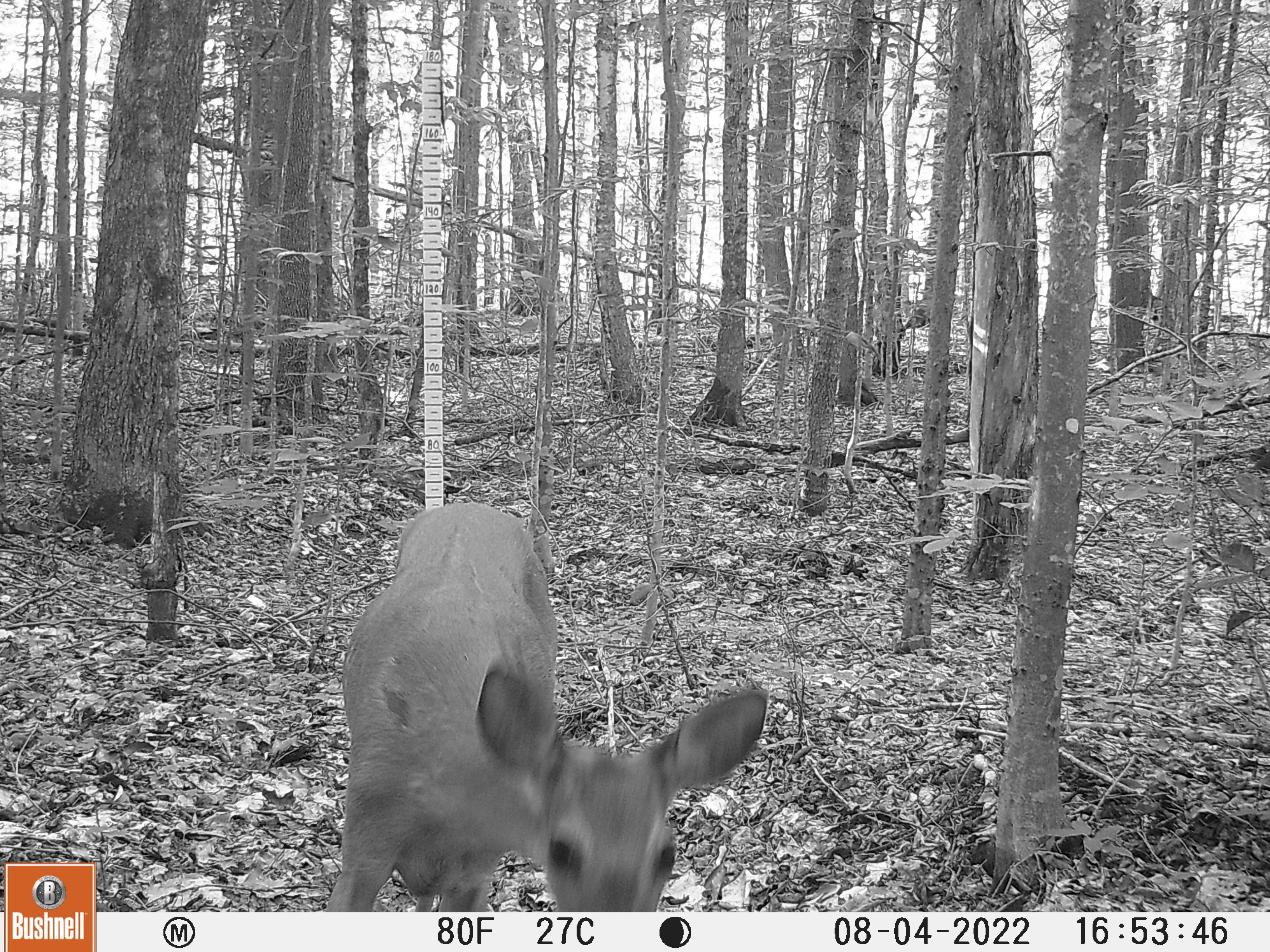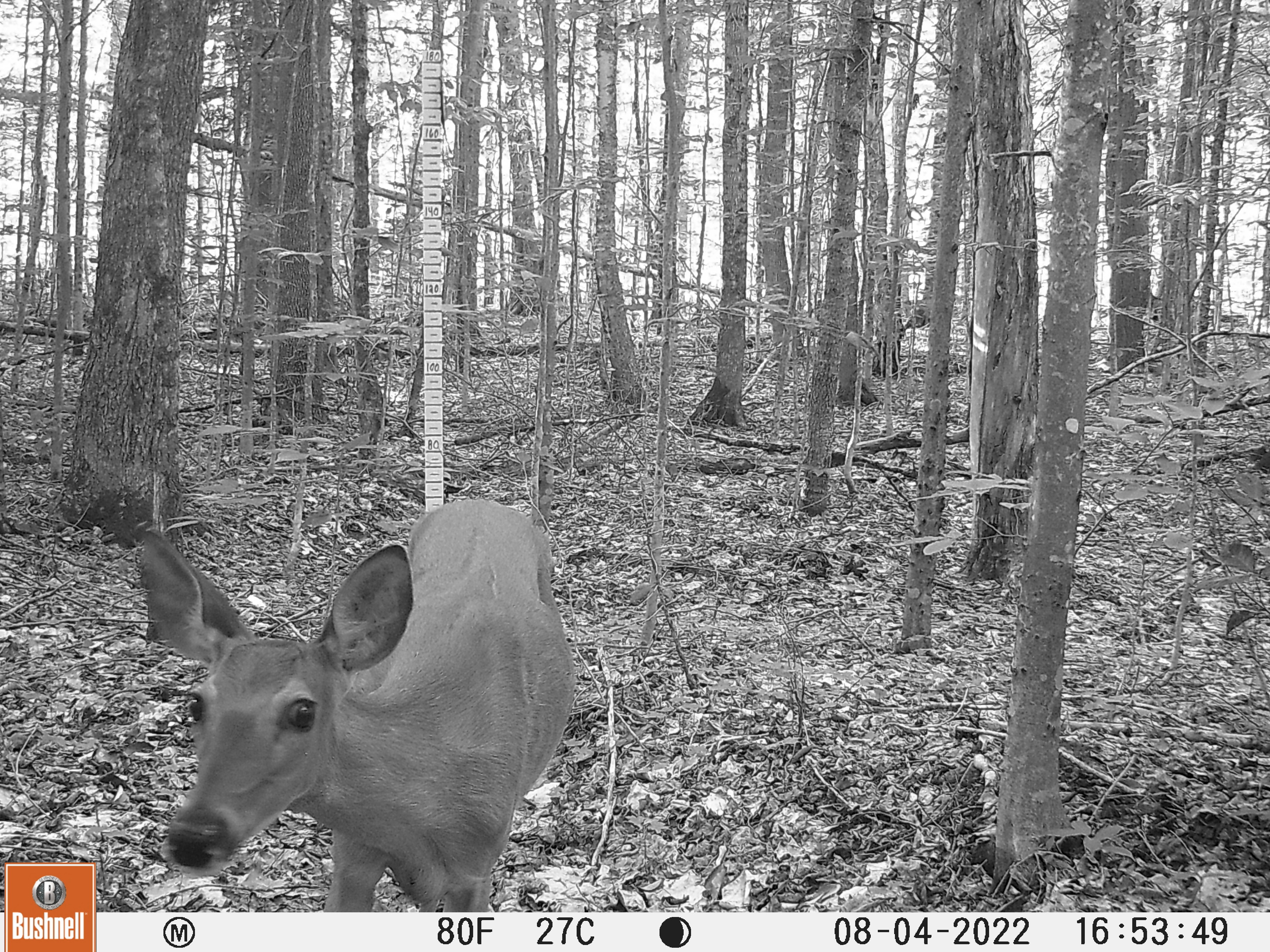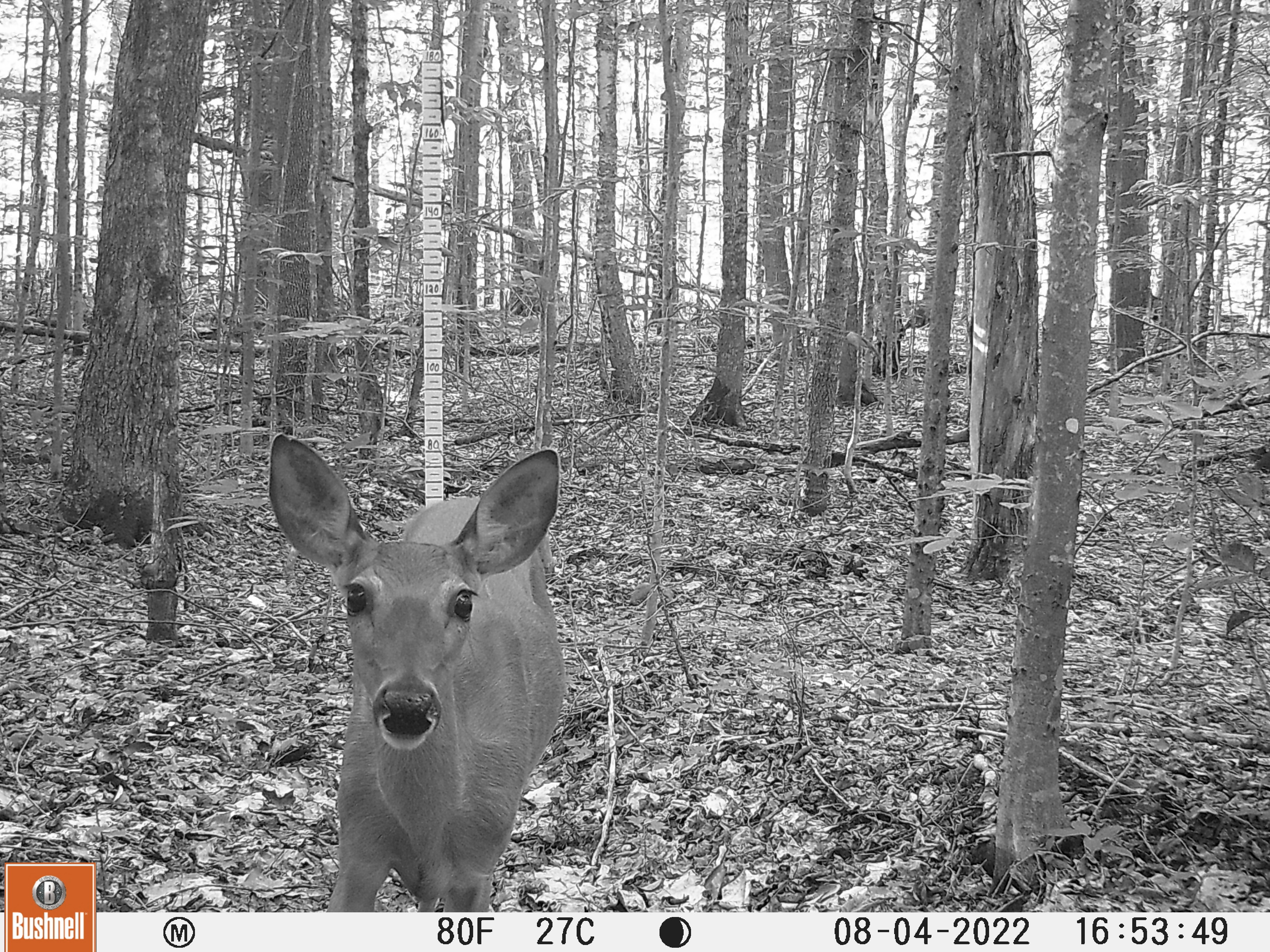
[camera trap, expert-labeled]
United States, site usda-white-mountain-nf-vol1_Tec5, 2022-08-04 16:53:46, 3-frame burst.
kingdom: Animalia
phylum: Chordata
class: Mammalia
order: Artiodactyla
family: Cervidae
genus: Odocoileus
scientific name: Odocoileus virginianus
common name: white-tailed deer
White-tailed deer (Odocoileus virginianus).